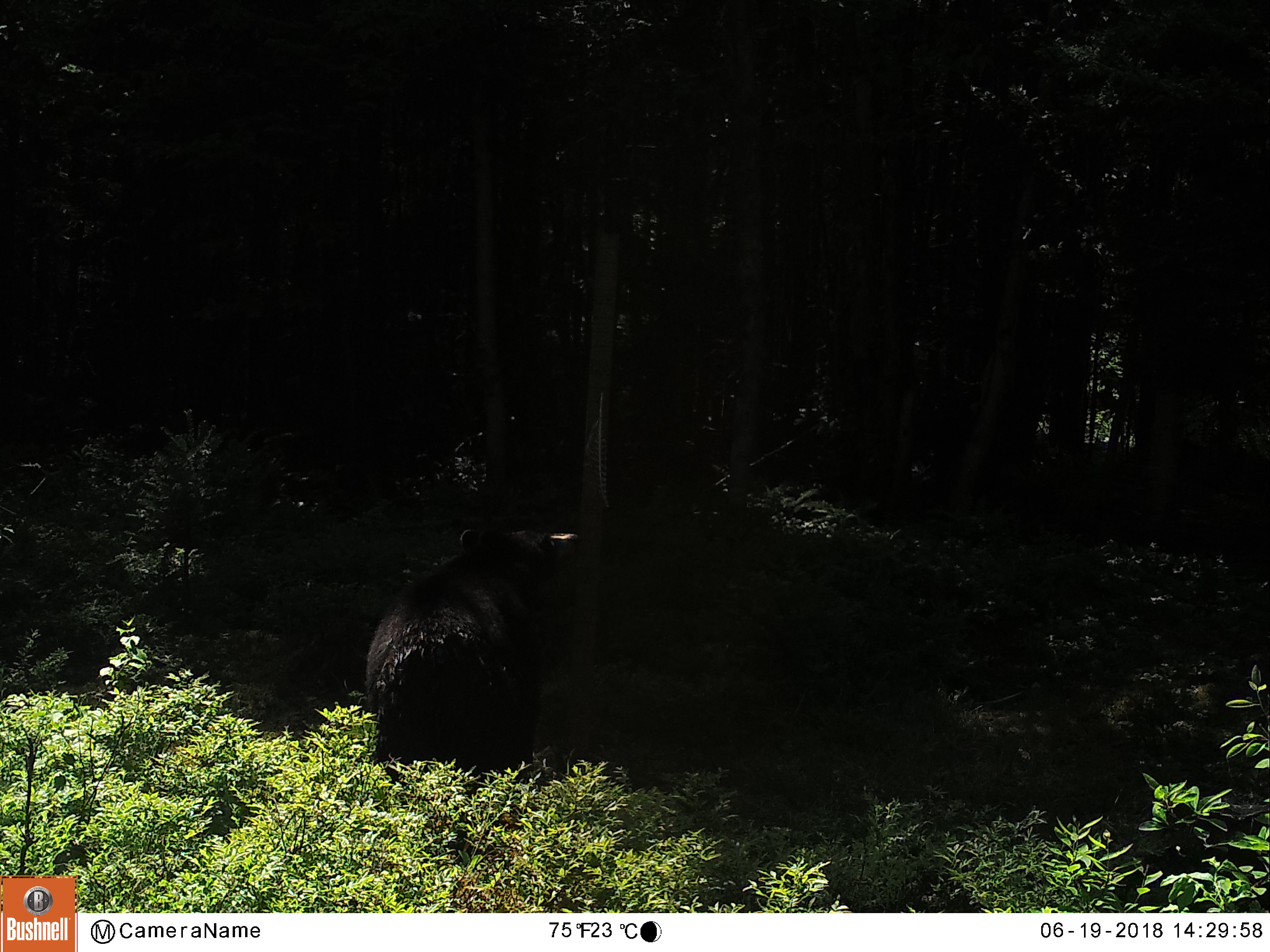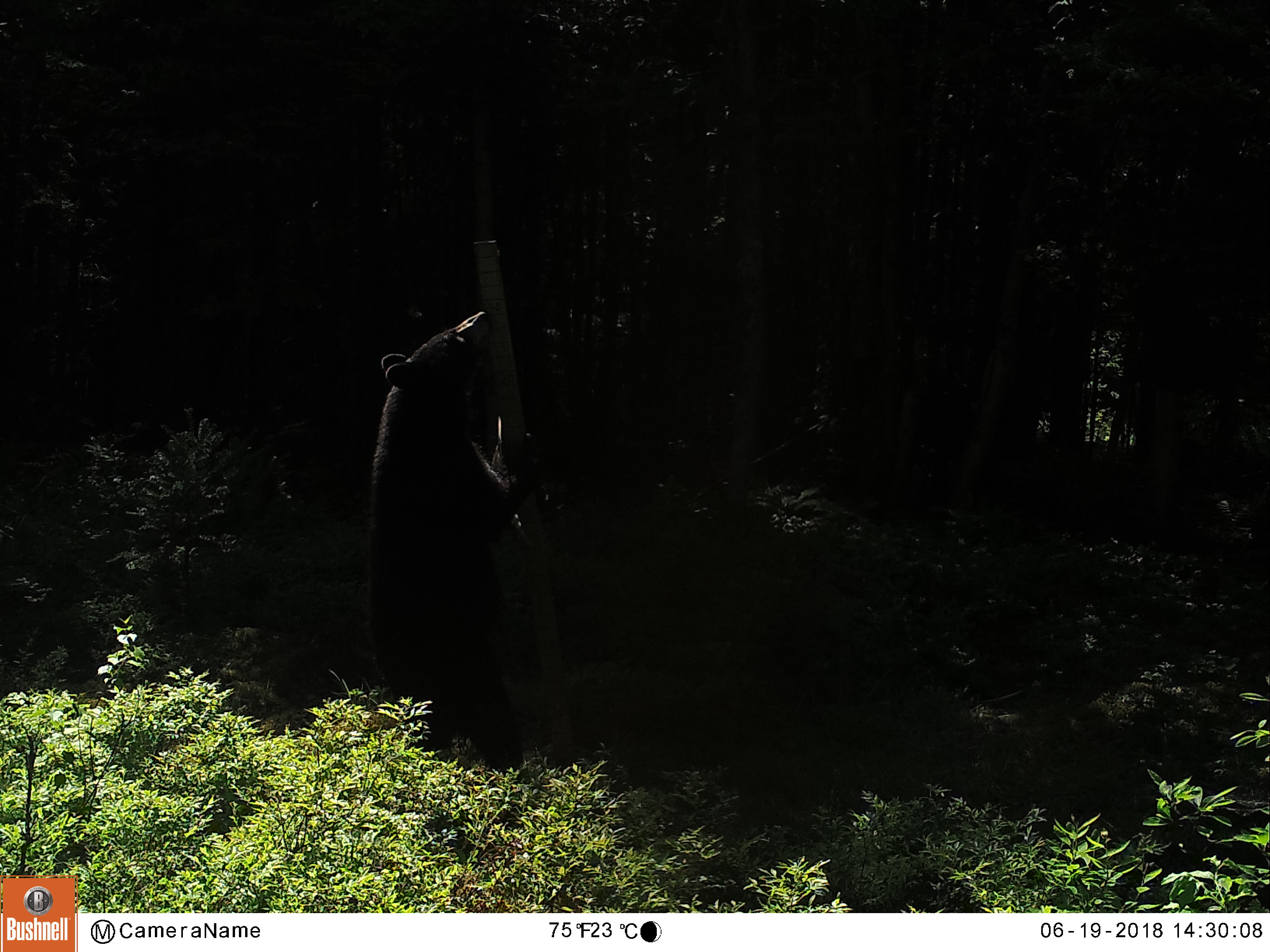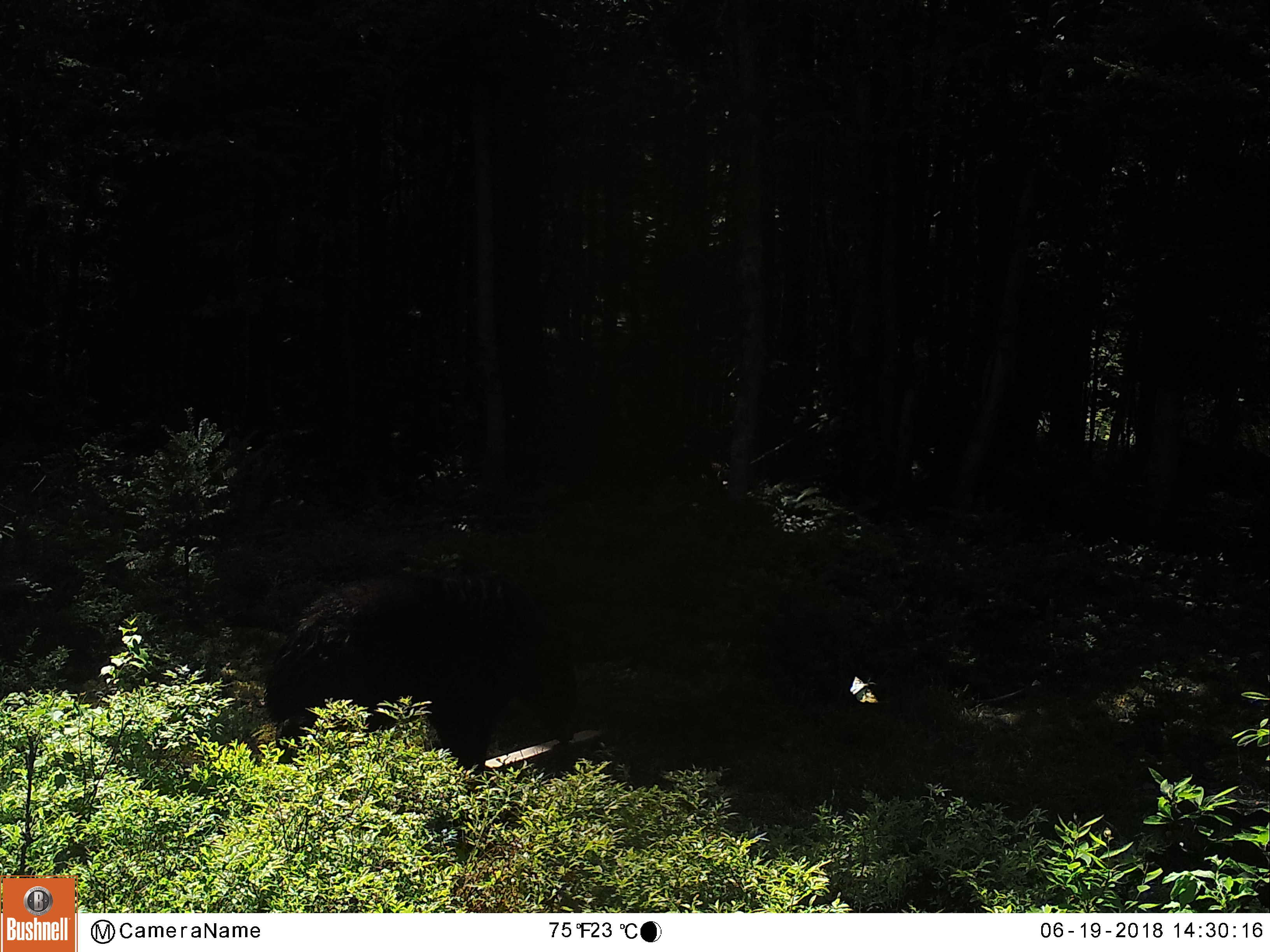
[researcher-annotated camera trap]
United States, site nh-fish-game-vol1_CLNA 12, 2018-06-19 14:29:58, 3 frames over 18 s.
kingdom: Animalia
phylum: Chordata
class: Mammalia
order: Carnivora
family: Ursidae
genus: Ursus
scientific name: Ursus americanus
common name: black bear